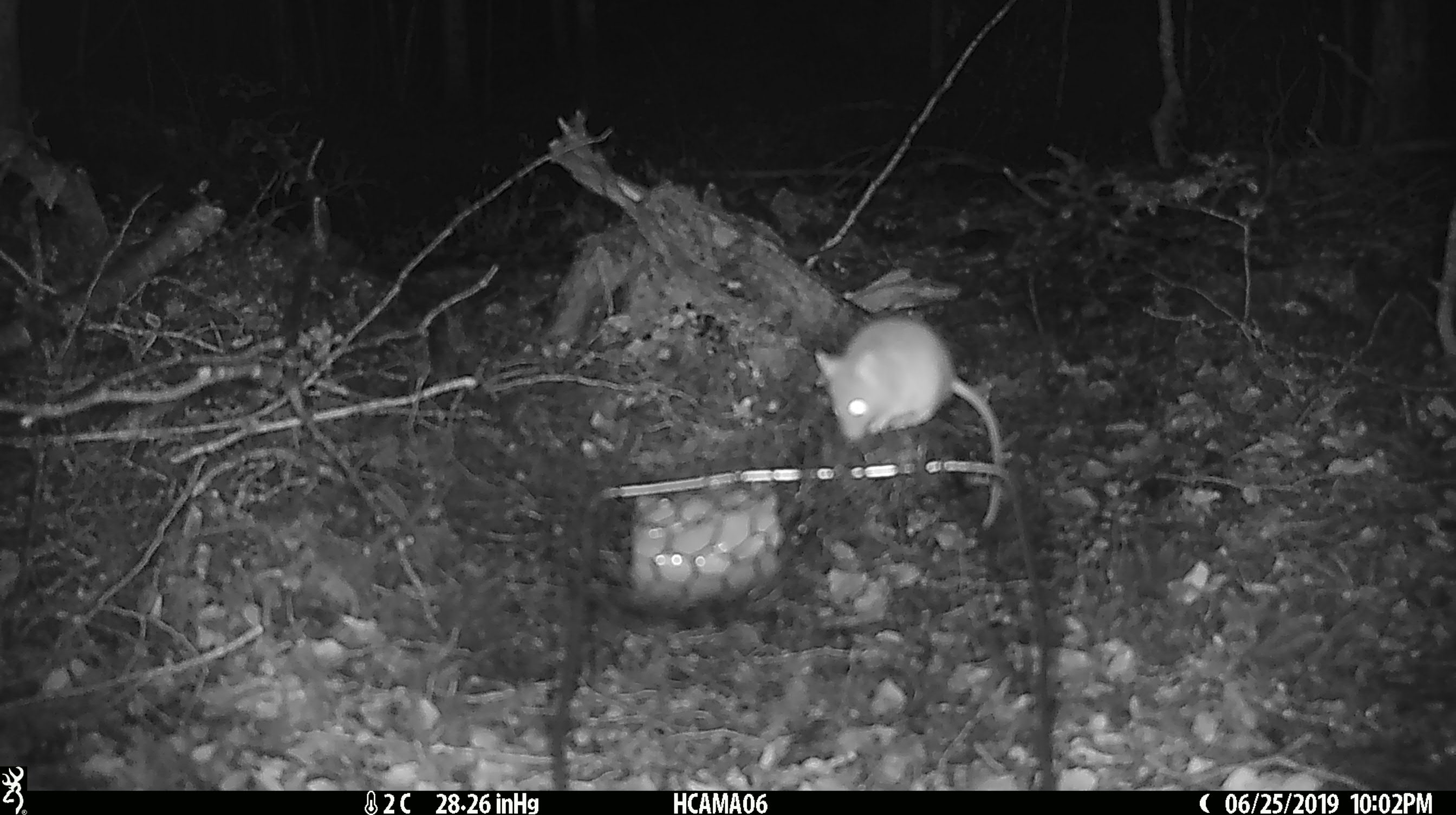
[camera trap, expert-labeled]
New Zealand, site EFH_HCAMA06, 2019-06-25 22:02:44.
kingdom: Animalia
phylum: Chordata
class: Mammalia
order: Rodentia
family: Muridae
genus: Mus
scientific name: Mus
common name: mouse